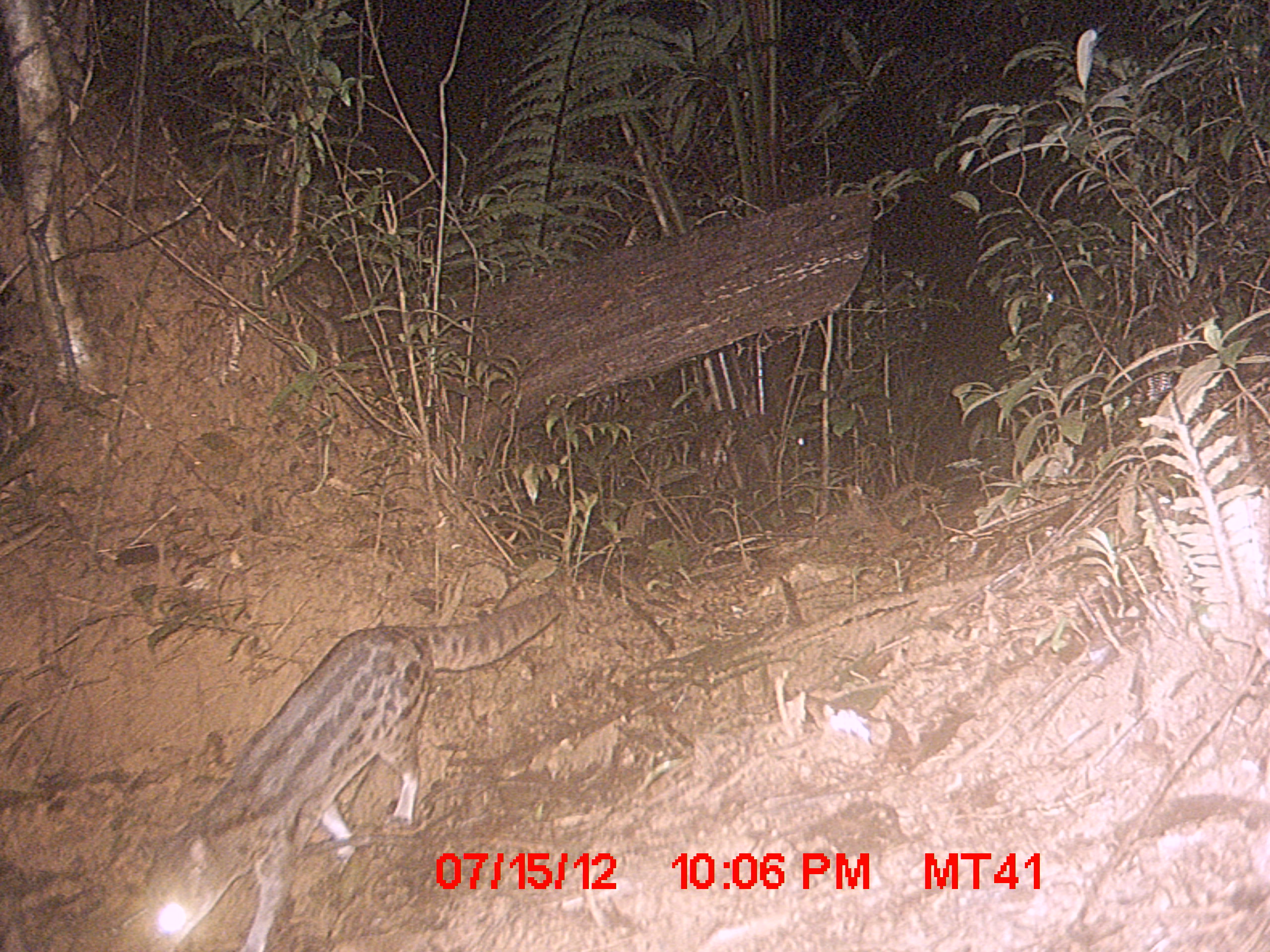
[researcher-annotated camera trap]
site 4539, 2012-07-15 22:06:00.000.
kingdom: Animalia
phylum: Chordata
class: Mammalia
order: Carnivora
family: Eupleridae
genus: Fossa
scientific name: Fossa fossana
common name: fanaloka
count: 1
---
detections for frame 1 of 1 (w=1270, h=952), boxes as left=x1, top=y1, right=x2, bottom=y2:
fossa fossana: left=135, top=590, right=565, bottom=952